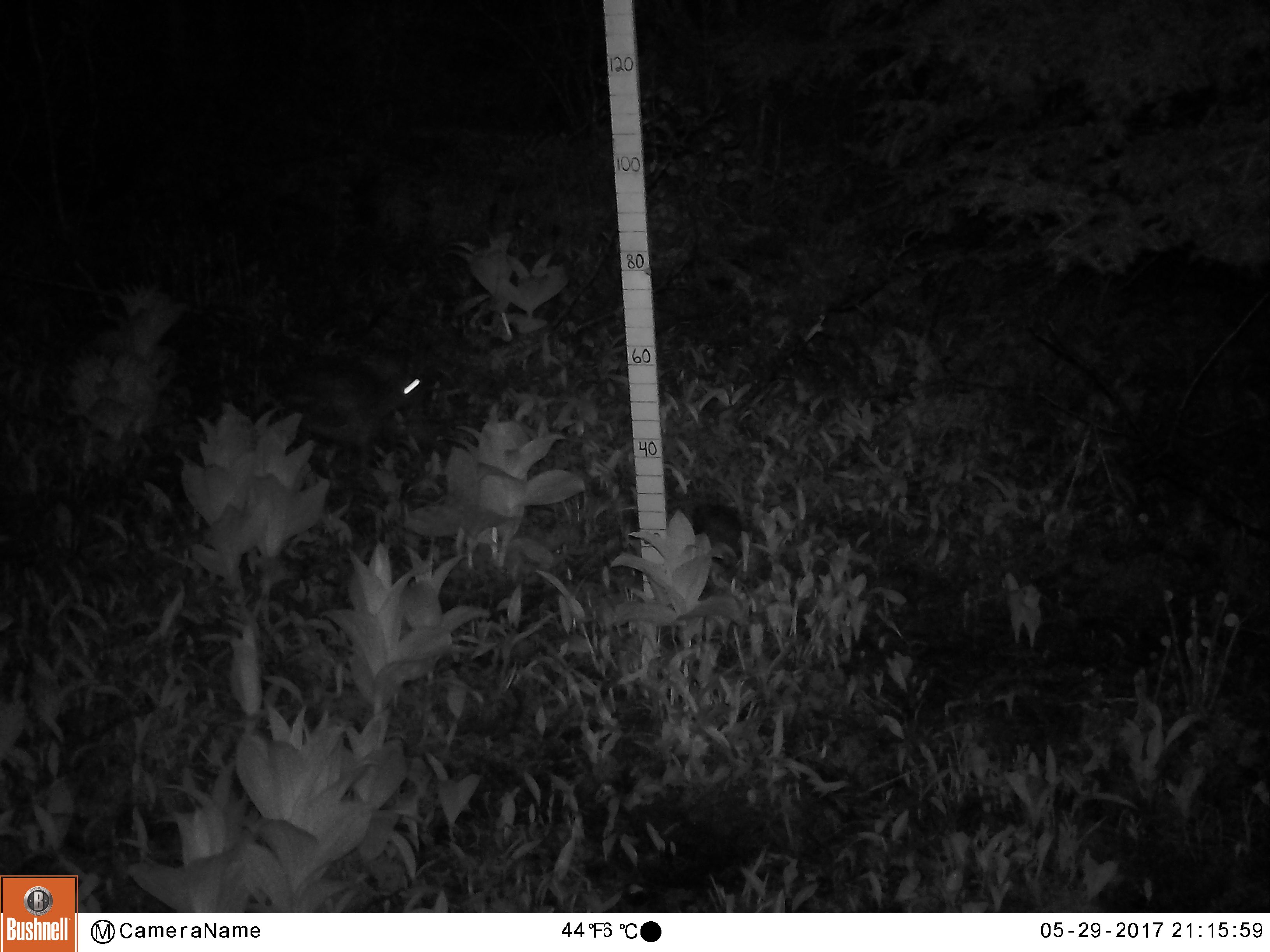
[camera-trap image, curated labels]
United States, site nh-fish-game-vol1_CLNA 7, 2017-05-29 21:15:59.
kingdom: Animalia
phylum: Chordata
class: Mammalia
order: Lagomorpha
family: Leporidae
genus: Lepus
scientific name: Lepus americanus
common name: snowshoe hare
Snowshoe hare (Lepus americanus).